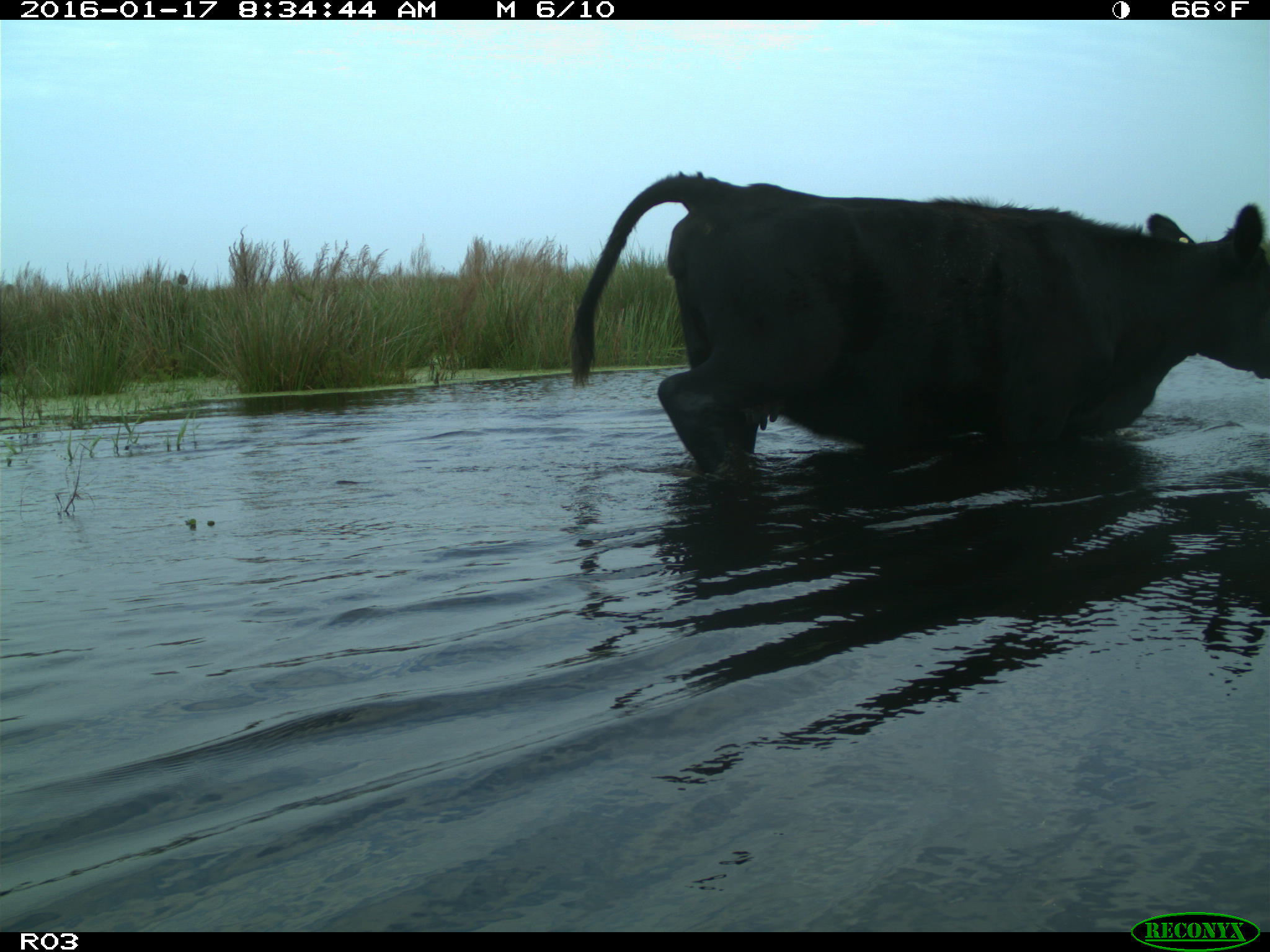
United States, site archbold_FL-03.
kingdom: Animalia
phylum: Chordata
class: Mammalia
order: Artiodactyla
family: Bovidae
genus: Bos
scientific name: Bos taurus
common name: domestic cow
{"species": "Bos taurus (domestic cow)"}